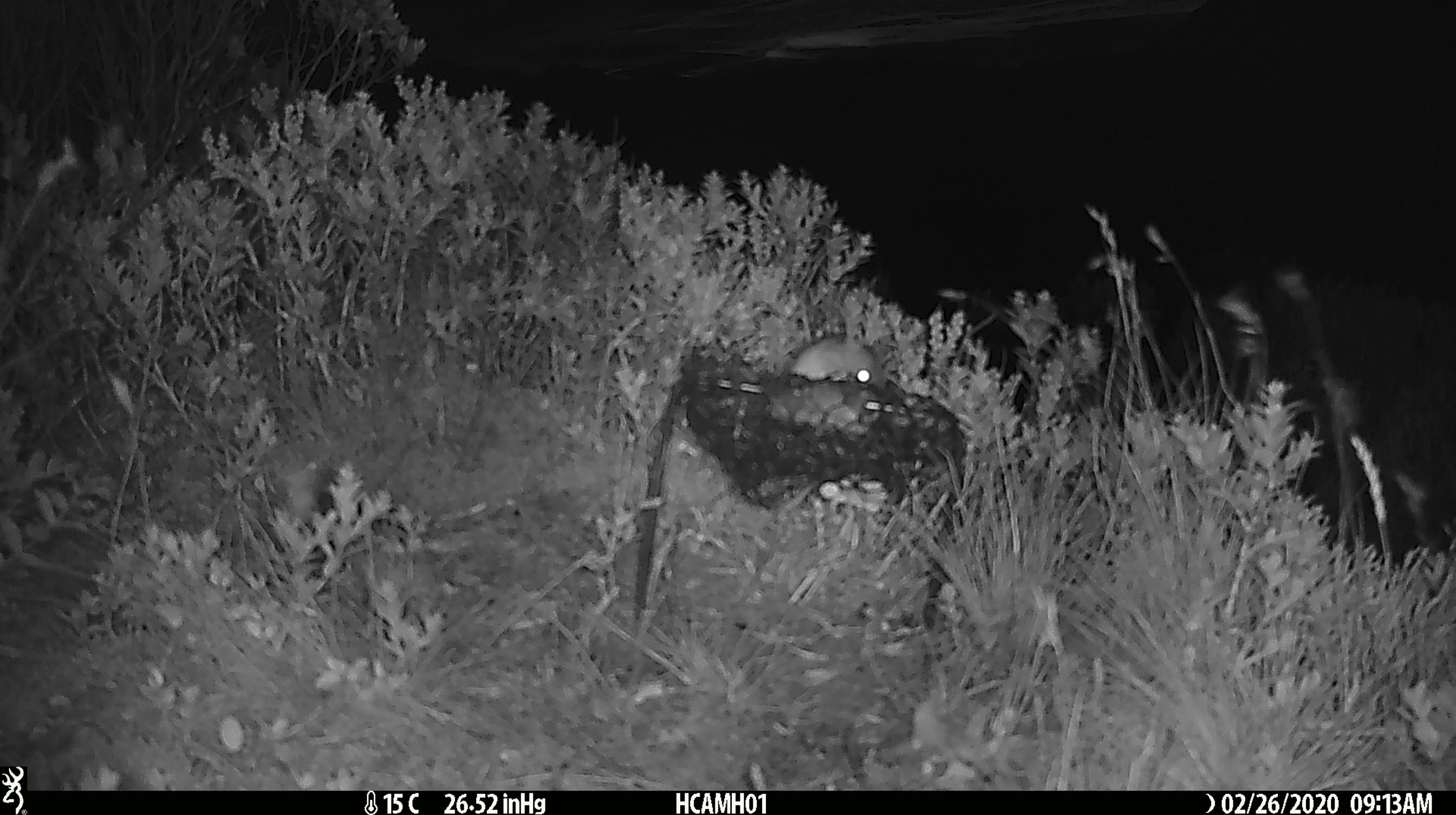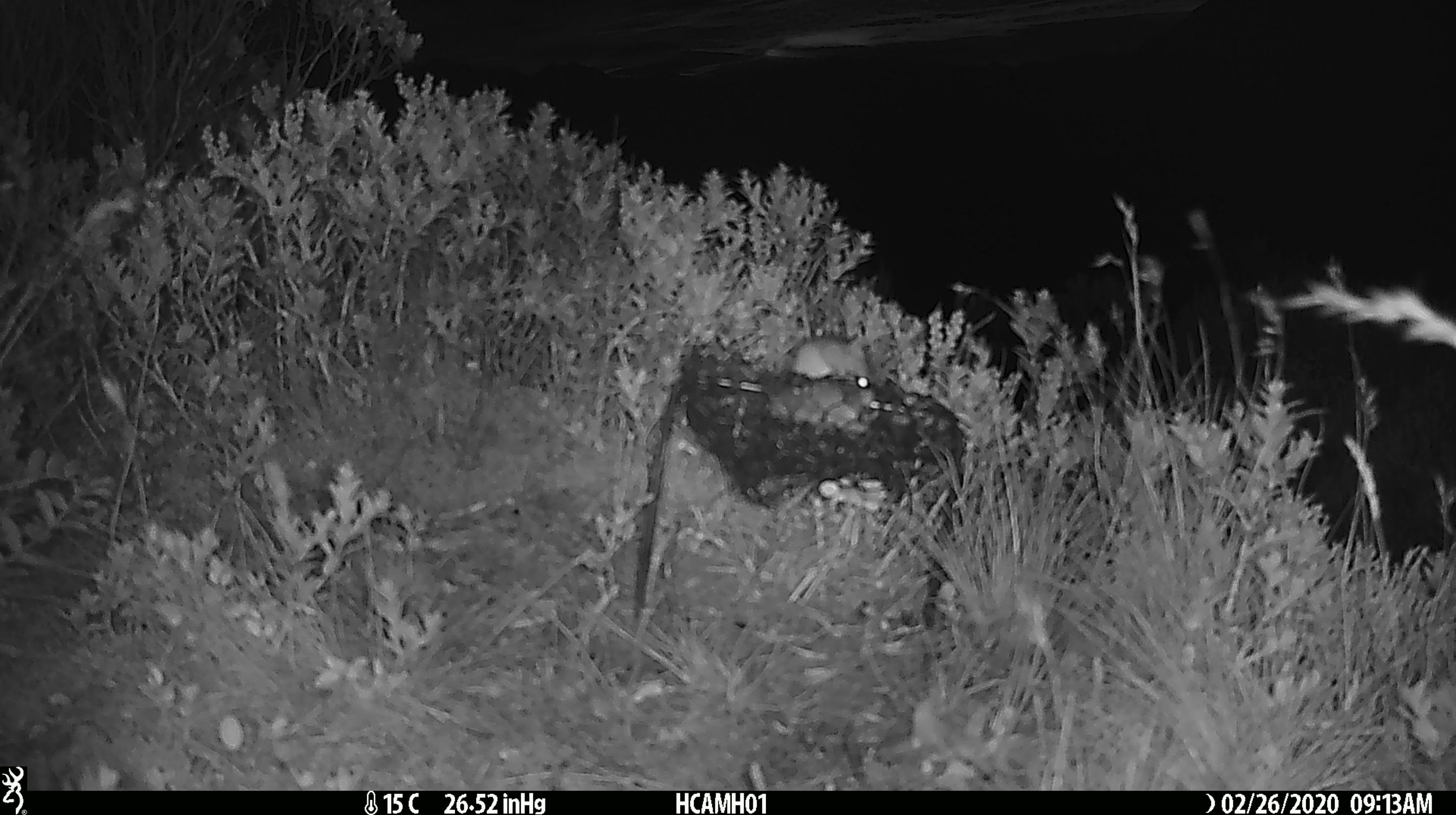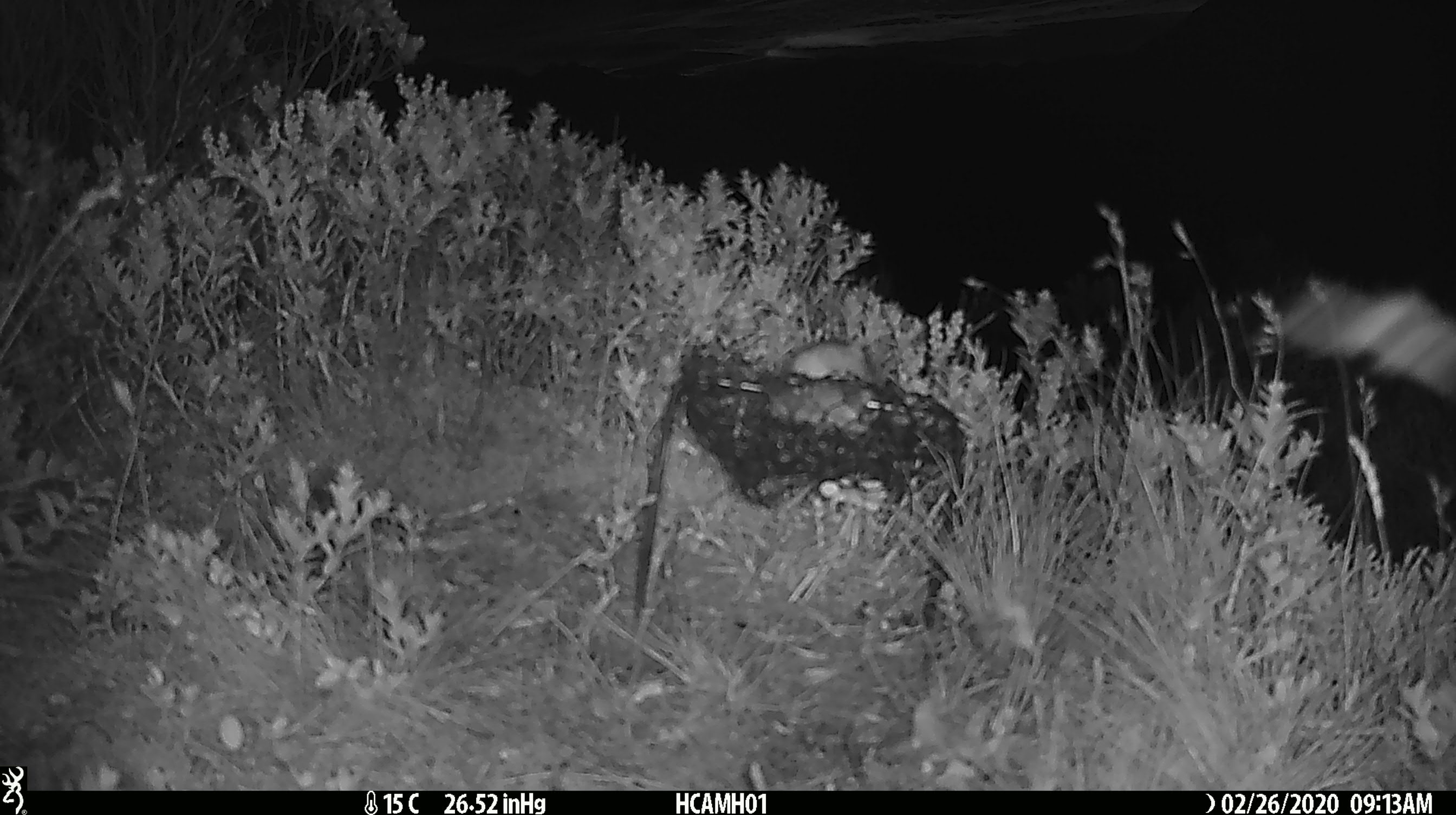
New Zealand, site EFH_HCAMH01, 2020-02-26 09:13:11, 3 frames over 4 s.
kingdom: Animalia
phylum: Chordata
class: Mammalia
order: Rodentia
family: Muridae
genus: Mus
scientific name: Mus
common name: mouse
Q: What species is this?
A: Mouse (Mus).